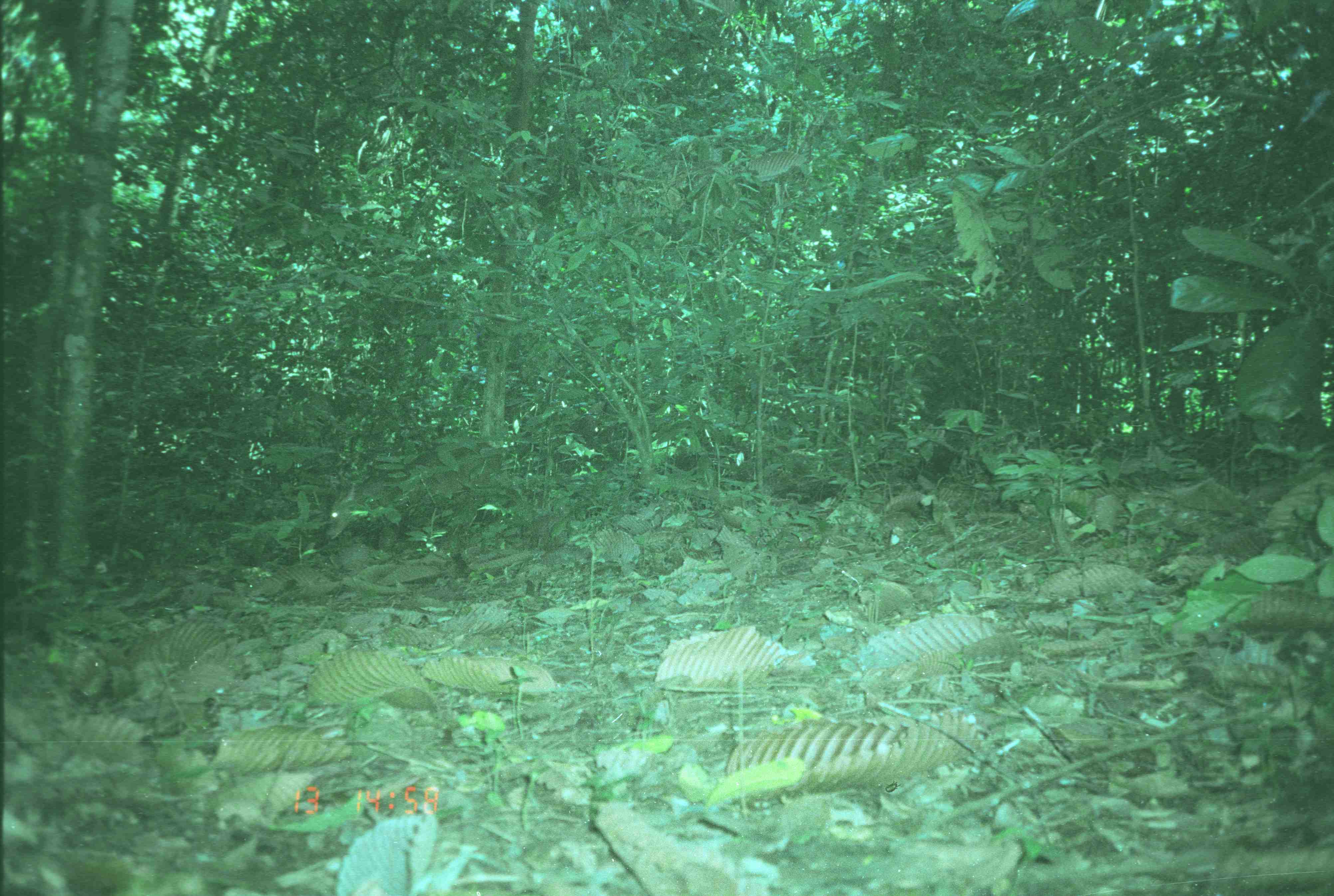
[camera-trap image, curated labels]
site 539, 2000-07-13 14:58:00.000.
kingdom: Animalia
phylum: Chordata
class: Mammalia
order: Artiodactyla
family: Cervidae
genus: Muntiacus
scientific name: Muntiacus muntjak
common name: southern red muntjac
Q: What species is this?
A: Muntiacus muntjak (southern red muntjac).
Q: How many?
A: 1.